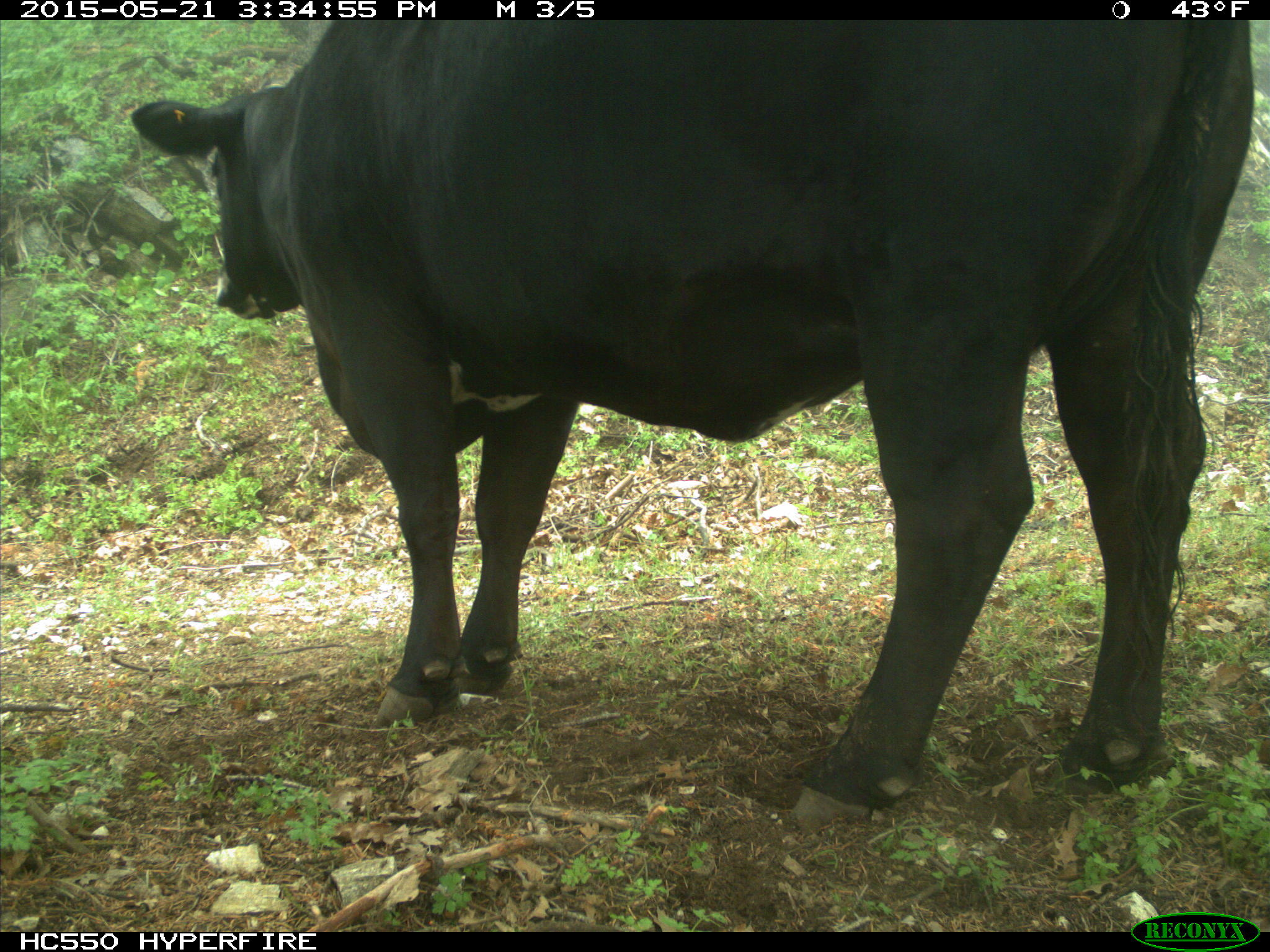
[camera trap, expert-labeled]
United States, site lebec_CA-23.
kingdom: Animalia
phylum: Chordata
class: Mammalia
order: Artiodactyla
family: Bovidae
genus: Bos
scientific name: Bos taurus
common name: domestic cow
Bos taurus (domestic cow).